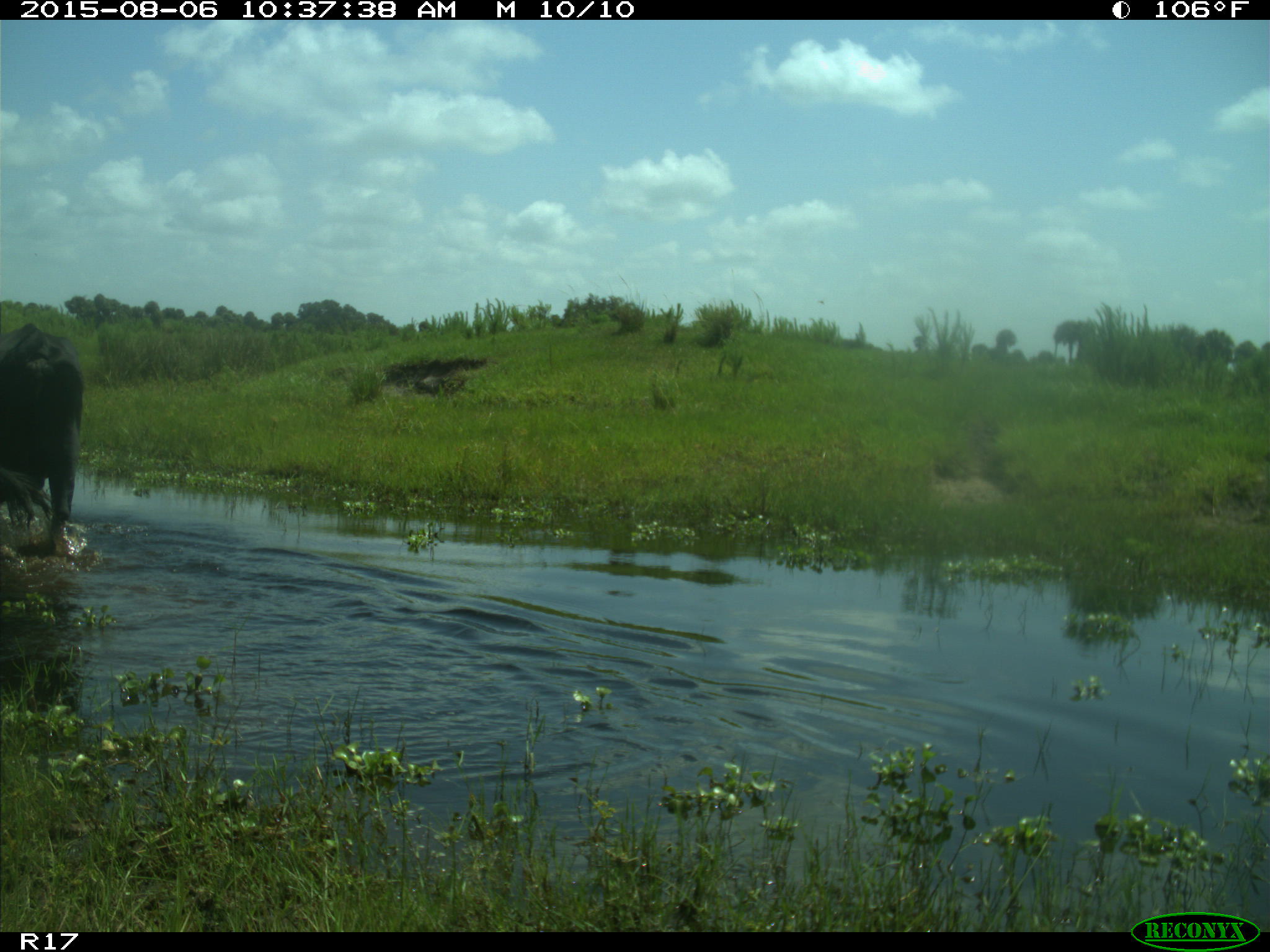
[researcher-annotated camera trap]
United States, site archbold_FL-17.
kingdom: Animalia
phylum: Chordata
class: Mammalia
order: Artiodactyla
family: Bovidae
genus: Bos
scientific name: Bos taurus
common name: domestic cow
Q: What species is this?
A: Bos taurus (domestic cow).